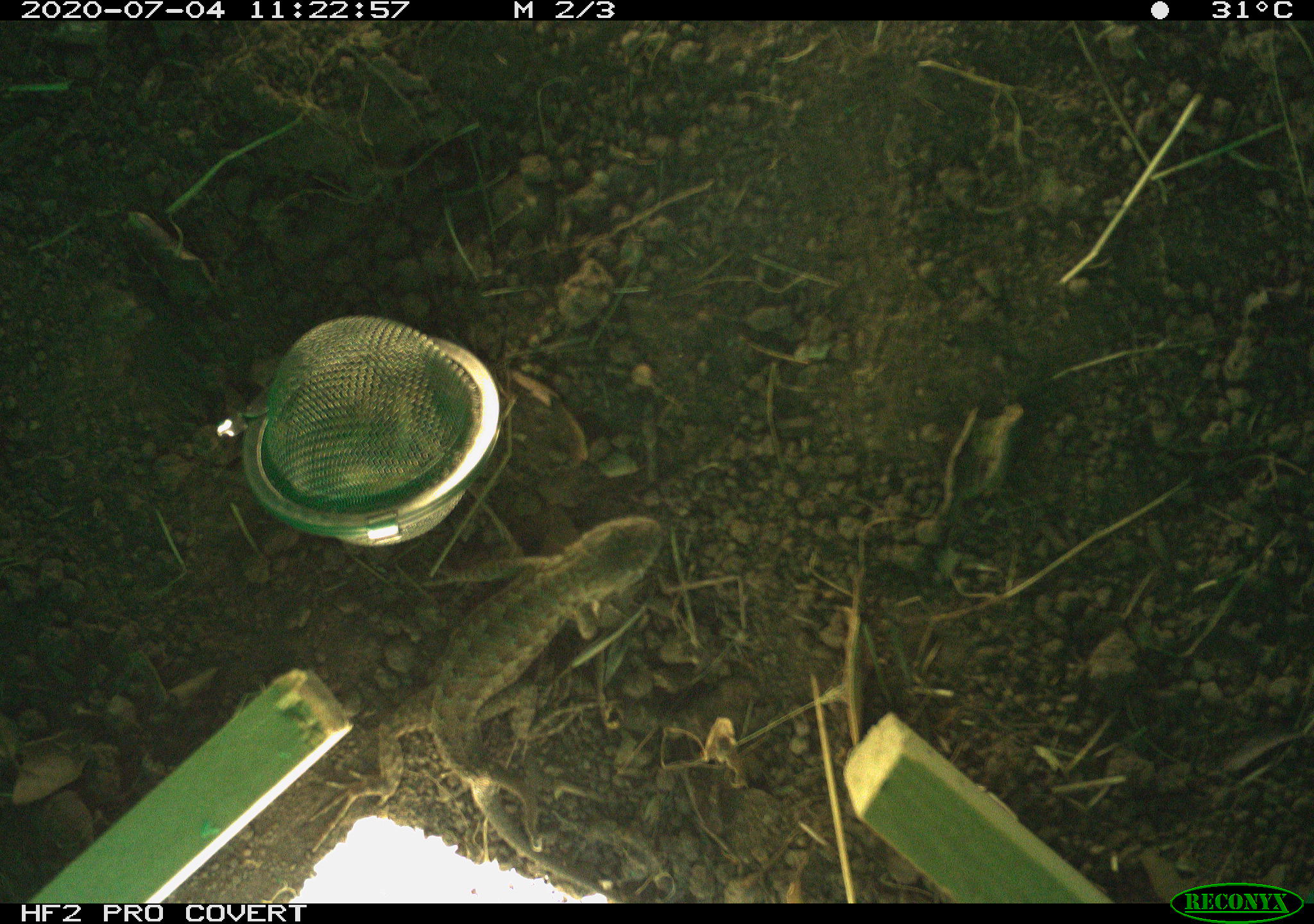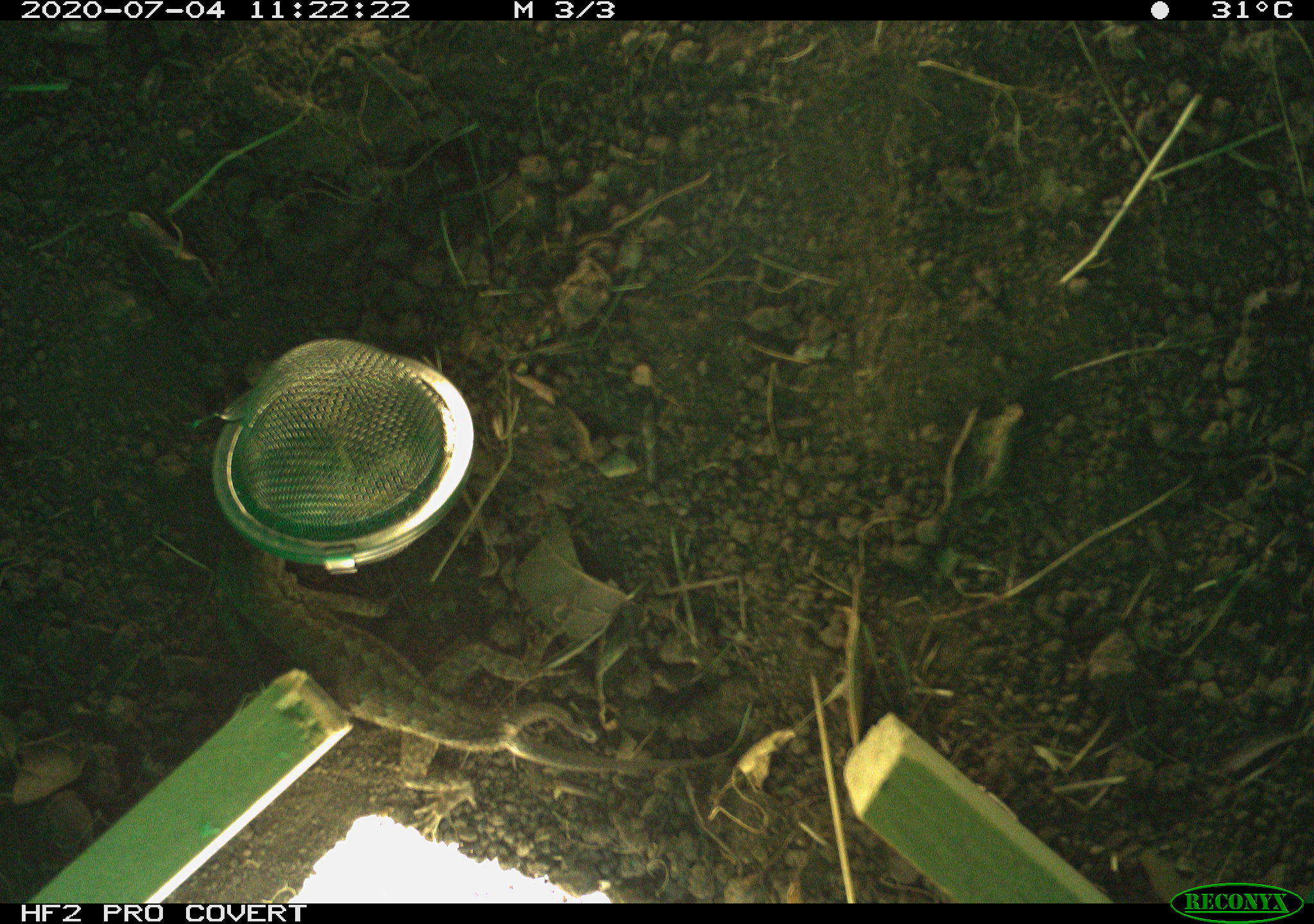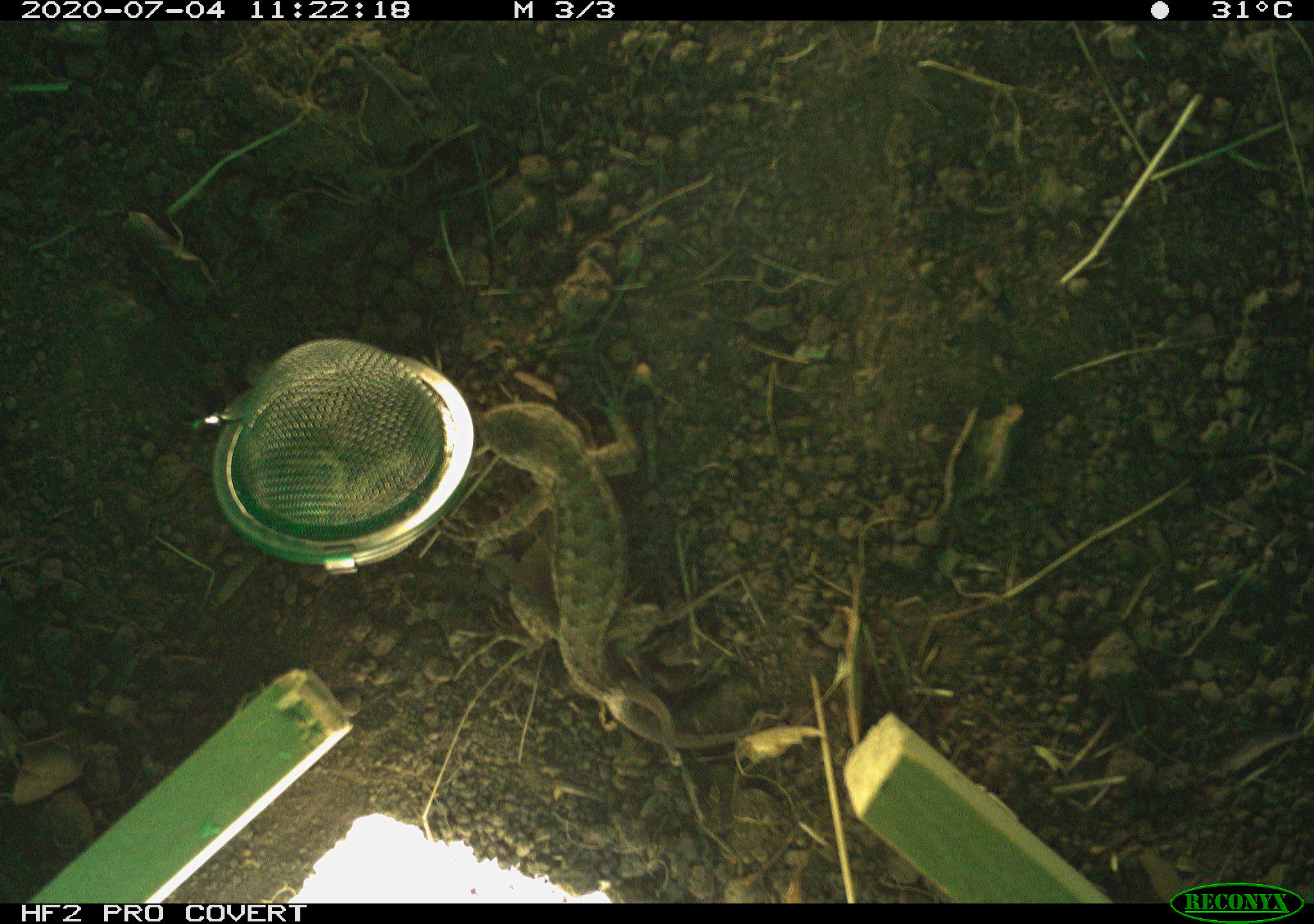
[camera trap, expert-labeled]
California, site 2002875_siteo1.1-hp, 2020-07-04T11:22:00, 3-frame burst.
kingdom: Animalia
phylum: Chordata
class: Reptilia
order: Squamata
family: Phrynosomatidae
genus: Sceloporus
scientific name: Sceloporus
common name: spiny lizards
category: sceloporus species